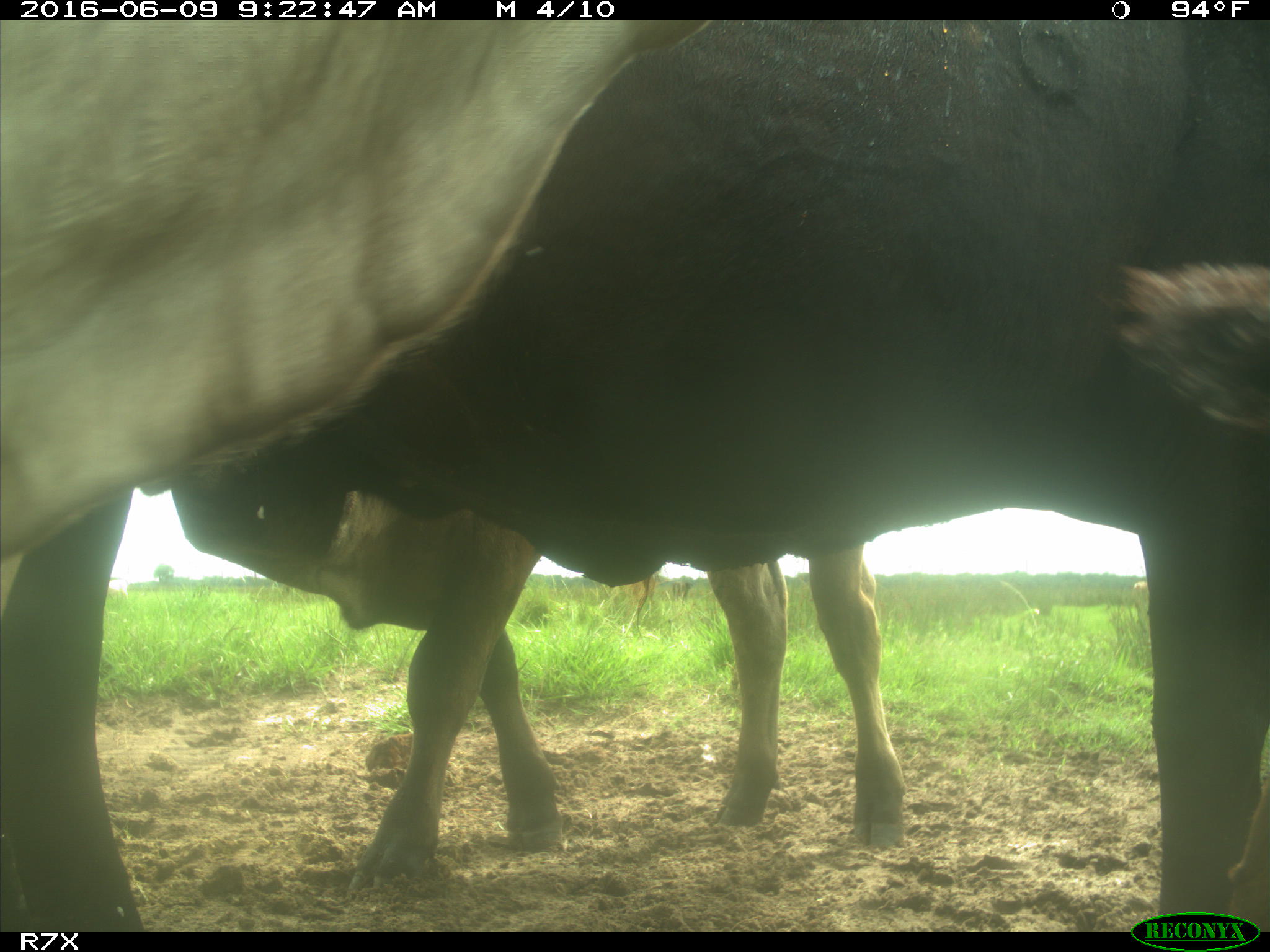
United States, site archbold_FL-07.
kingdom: Animalia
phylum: Chordata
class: Mammalia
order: Artiodactyla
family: Bovidae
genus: Bos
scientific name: Bos taurus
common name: domestic cow